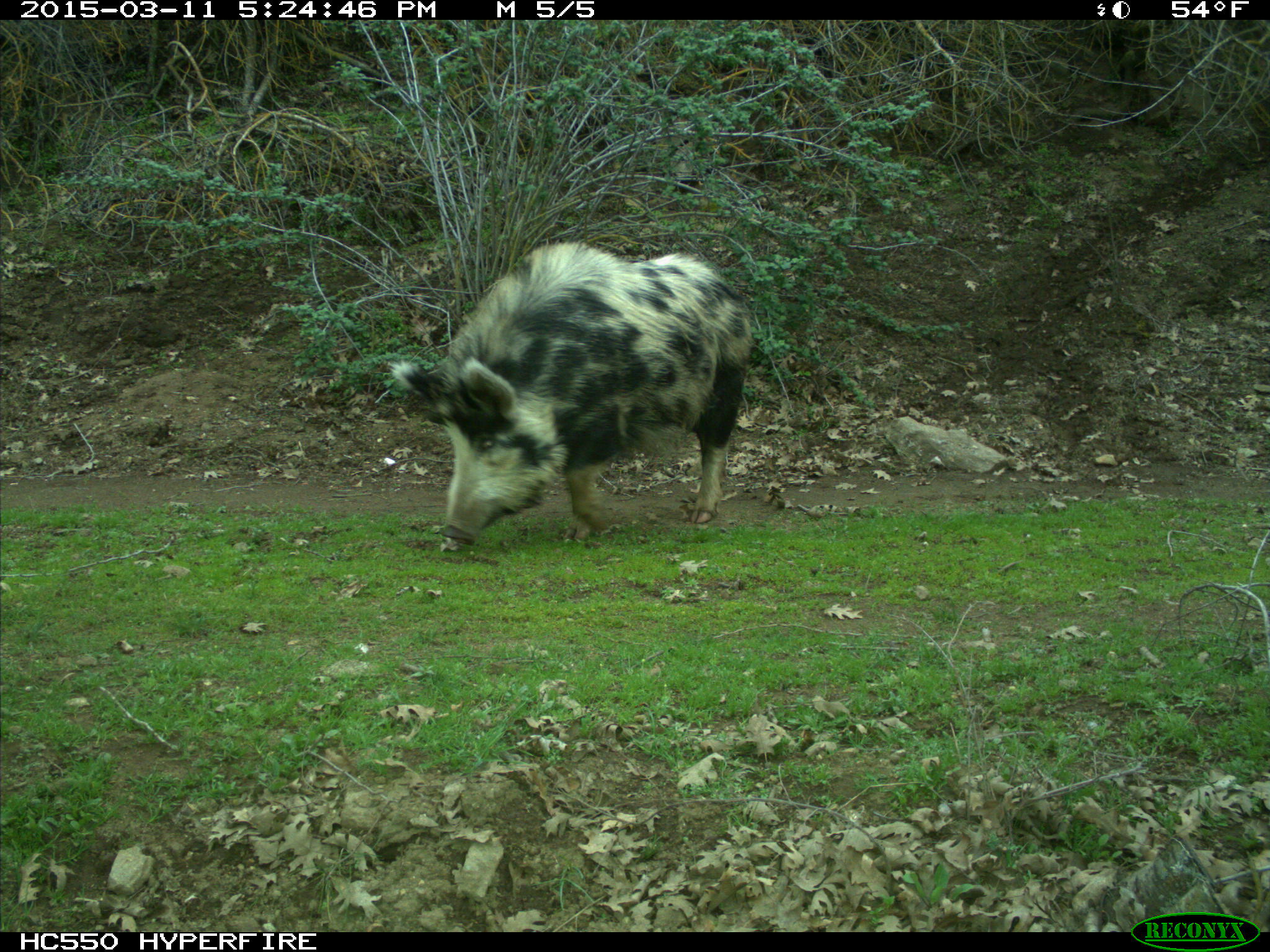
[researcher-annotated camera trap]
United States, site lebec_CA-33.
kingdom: Animalia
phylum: Chordata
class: Mammalia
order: Artiodactyla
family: Suidae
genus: Sus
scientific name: Sus scrofa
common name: wild boar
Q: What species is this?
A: Sus scrofa (wild boar).